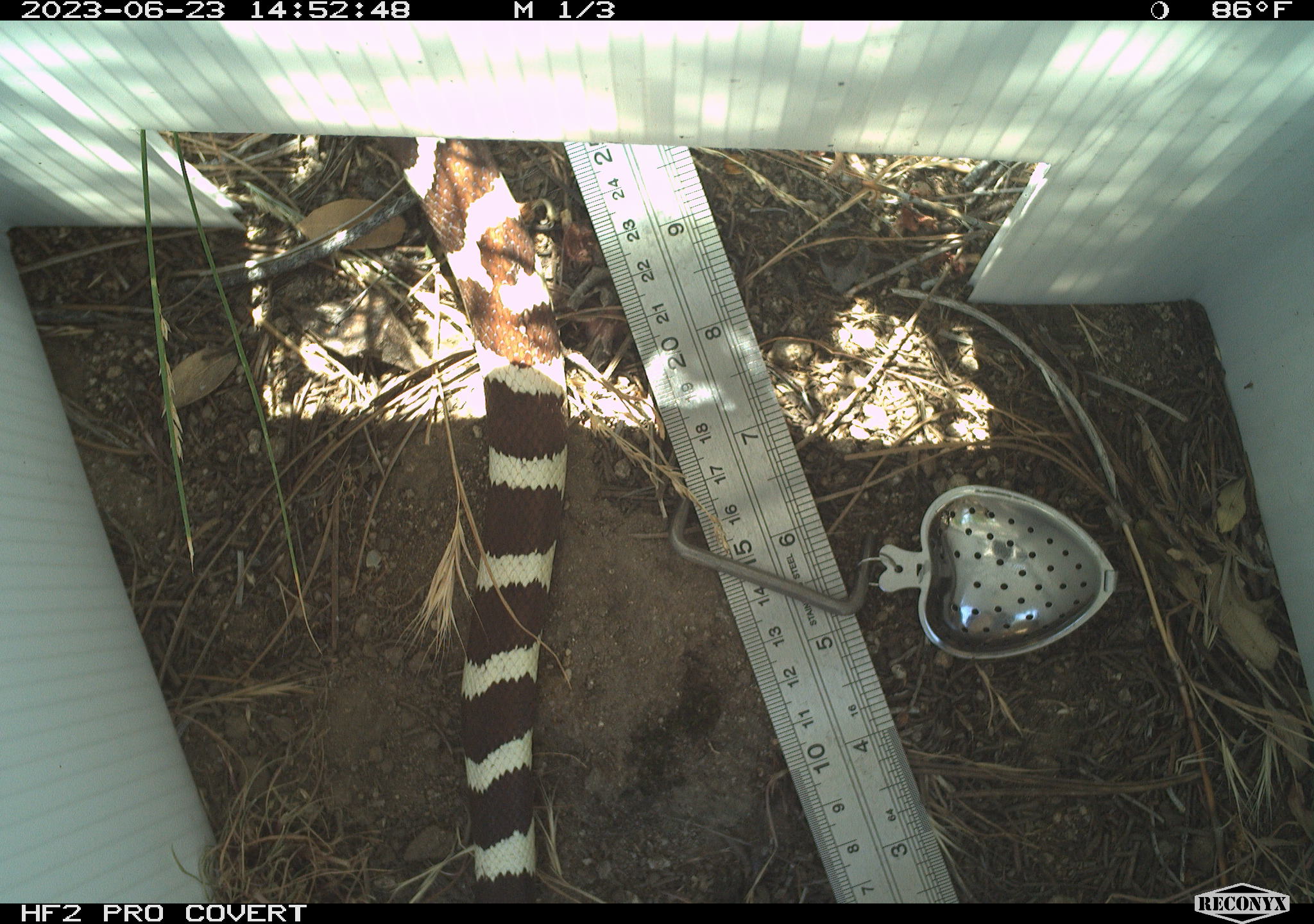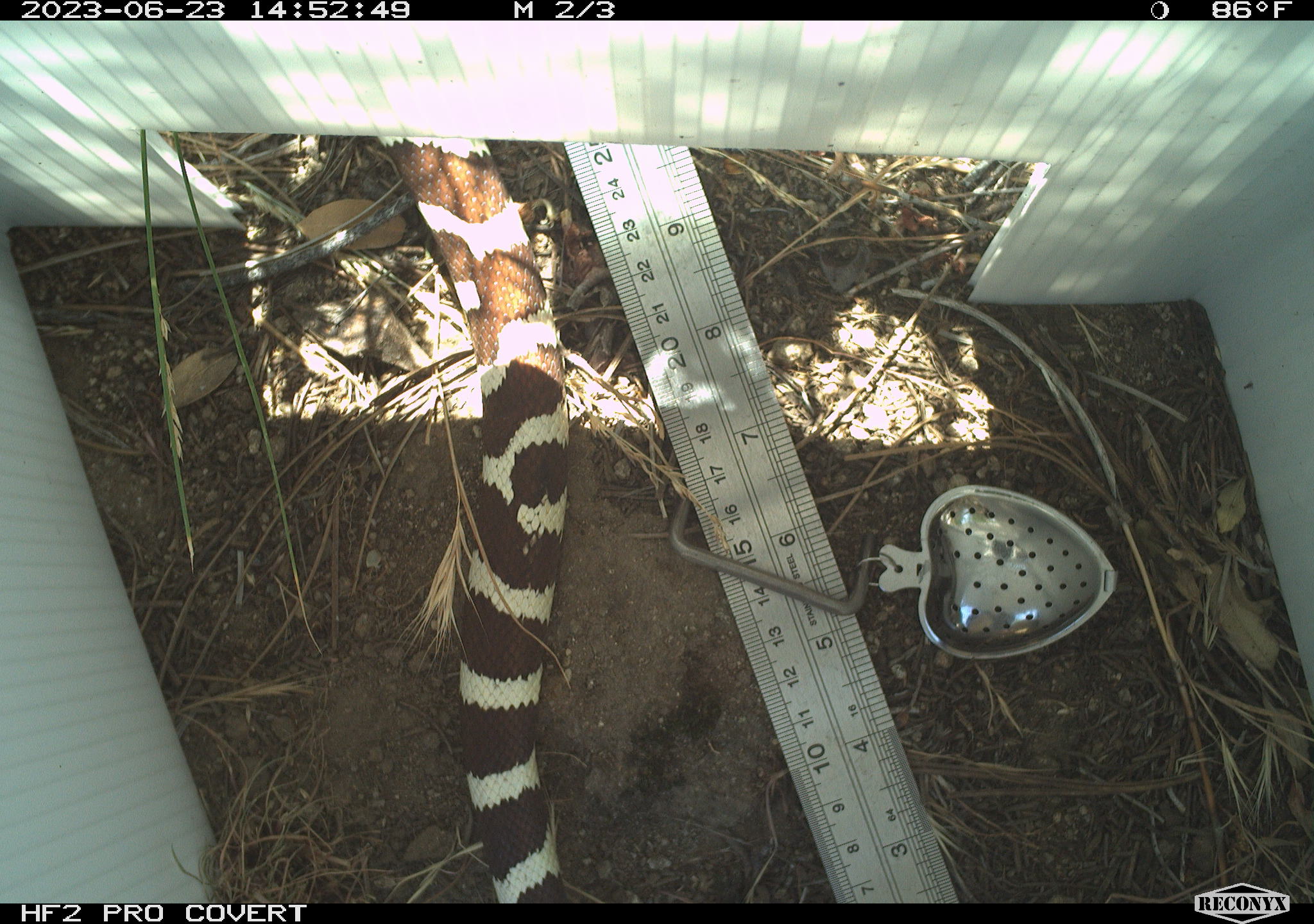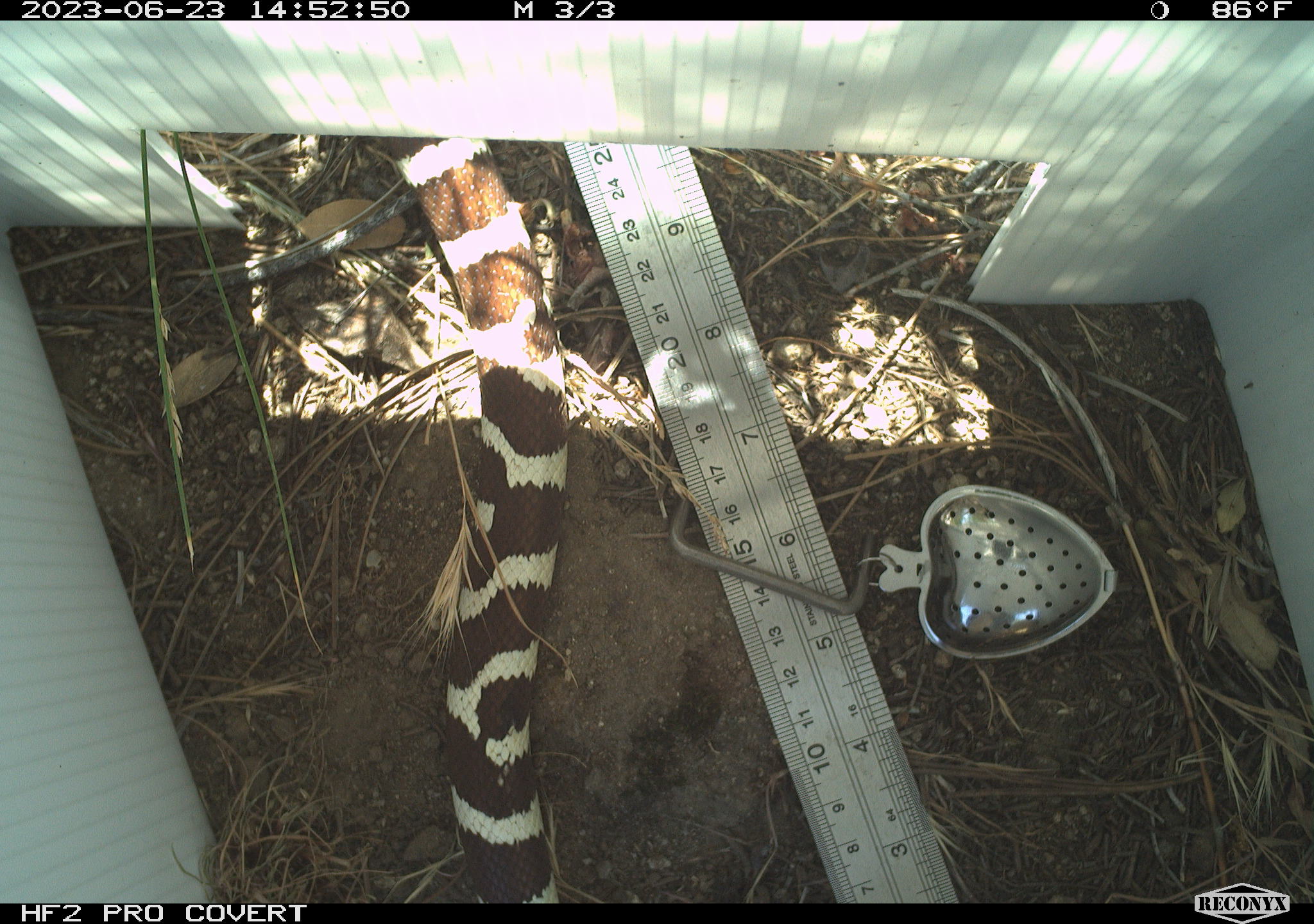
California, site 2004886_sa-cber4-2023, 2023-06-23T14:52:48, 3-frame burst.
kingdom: Animalia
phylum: Chordata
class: Reptilia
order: Squamata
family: Colubridae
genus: Rhinocheilus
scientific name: Rhinocheilus lecontei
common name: long-nosed snake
Long-nosed snake (Rhinocheilus lecontei).